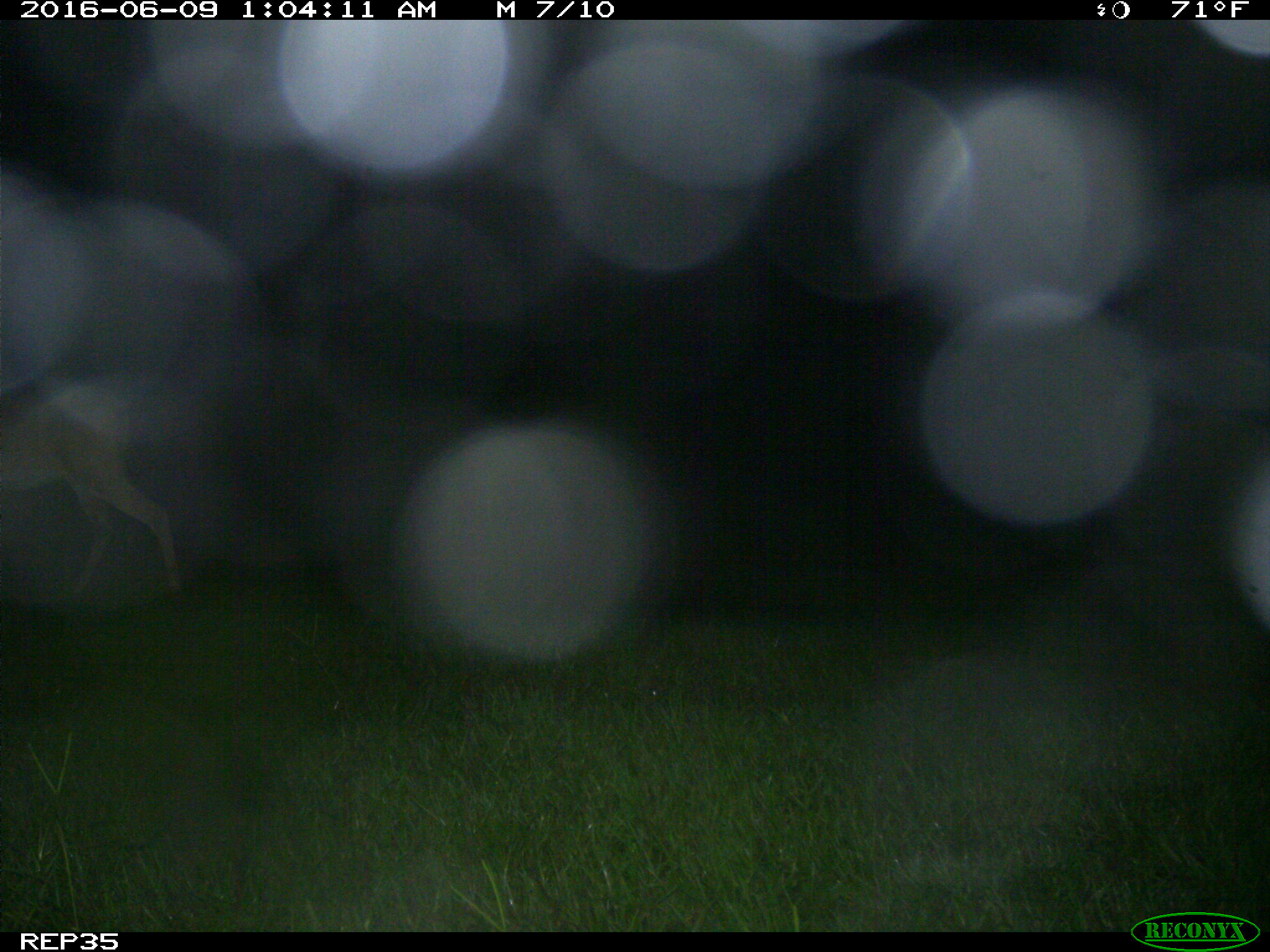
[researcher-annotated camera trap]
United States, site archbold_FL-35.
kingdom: Animalia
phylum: Chordata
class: Mammalia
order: Artiodactyla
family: Cervidae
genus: Odocoileus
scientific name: Odocoileus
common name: deer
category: unidentified deer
Unidentified deer (deer) (Odocoileus).